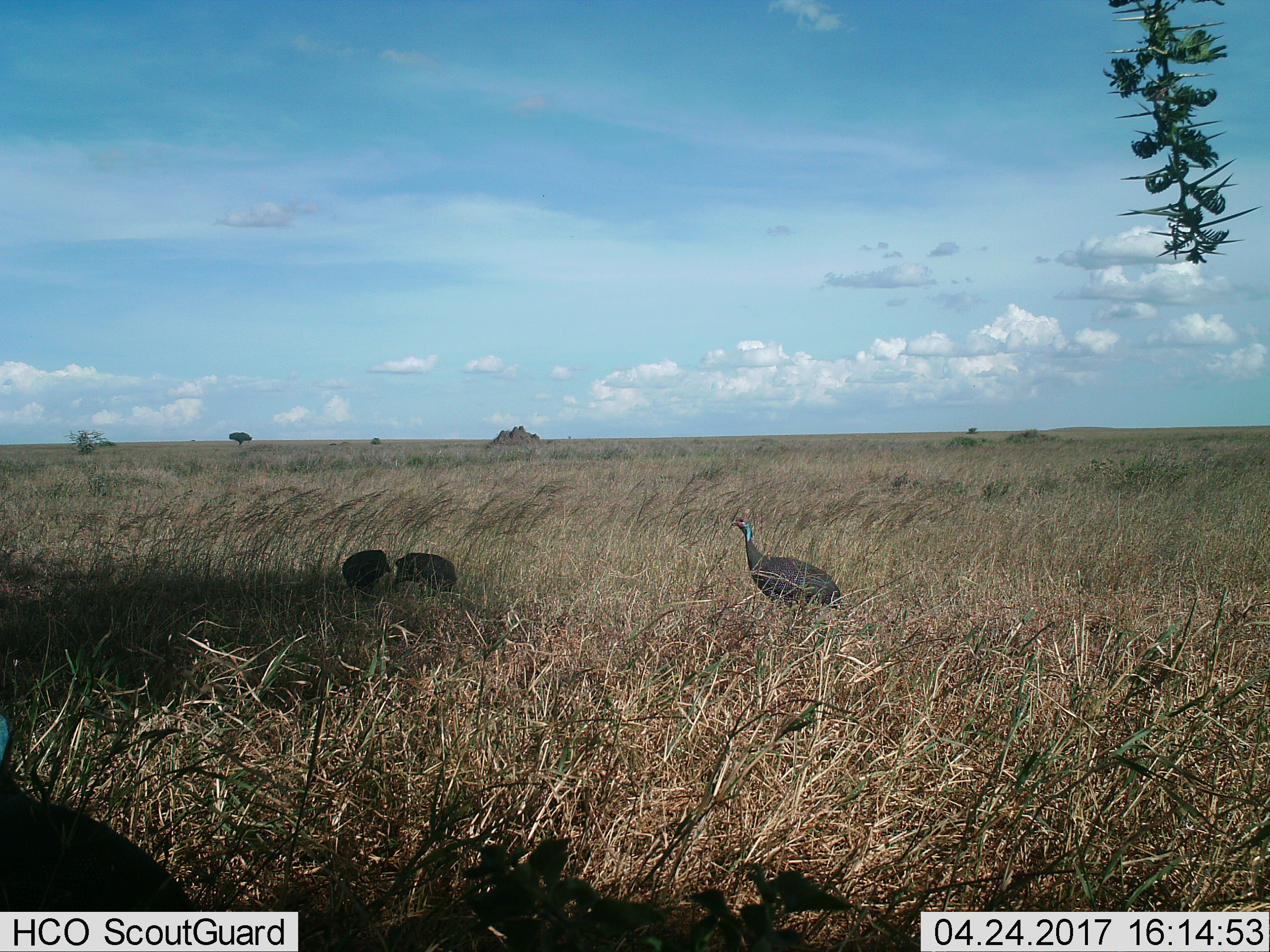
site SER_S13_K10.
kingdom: Animalia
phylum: Chordata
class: Aves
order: Galliformes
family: Numididae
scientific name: Numididae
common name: guineafowl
Guineafowl (Numididae), count 3. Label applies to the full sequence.